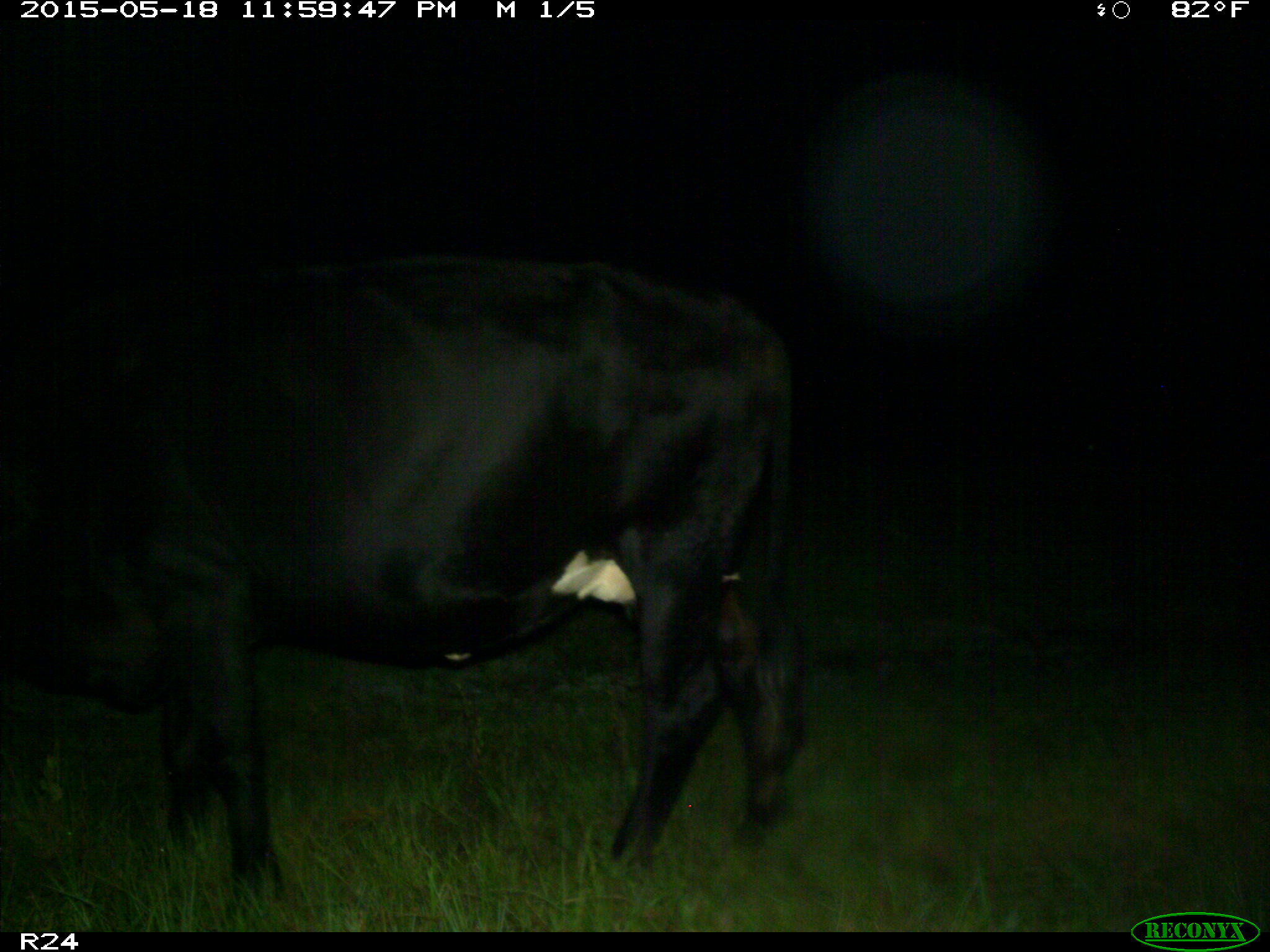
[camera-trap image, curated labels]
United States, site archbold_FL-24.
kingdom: Animalia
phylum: Chordata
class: Mammalia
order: Artiodactyla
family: Bovidae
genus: Bos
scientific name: Bos taurus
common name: domestic cow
Bos taurus (domestic cow).